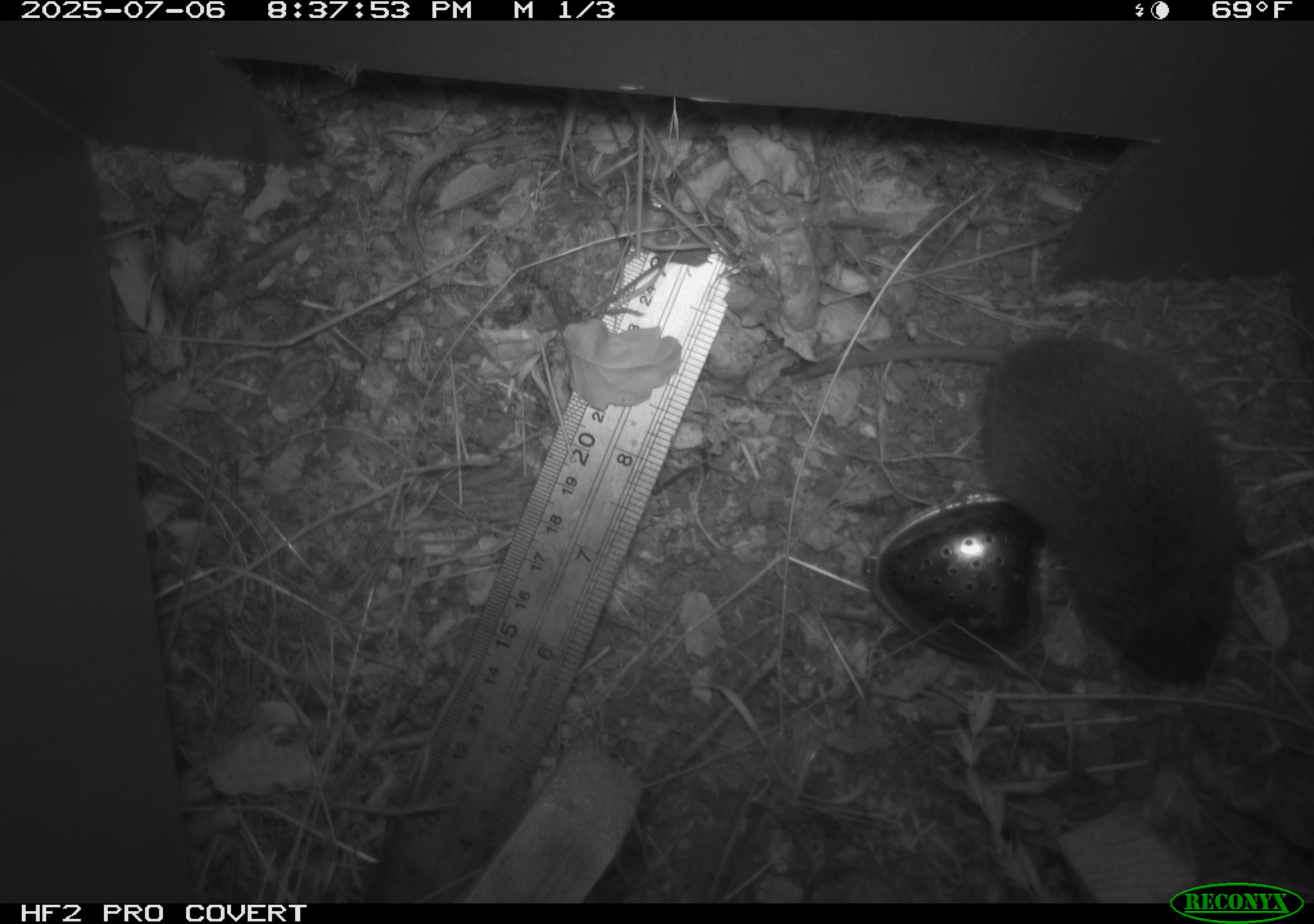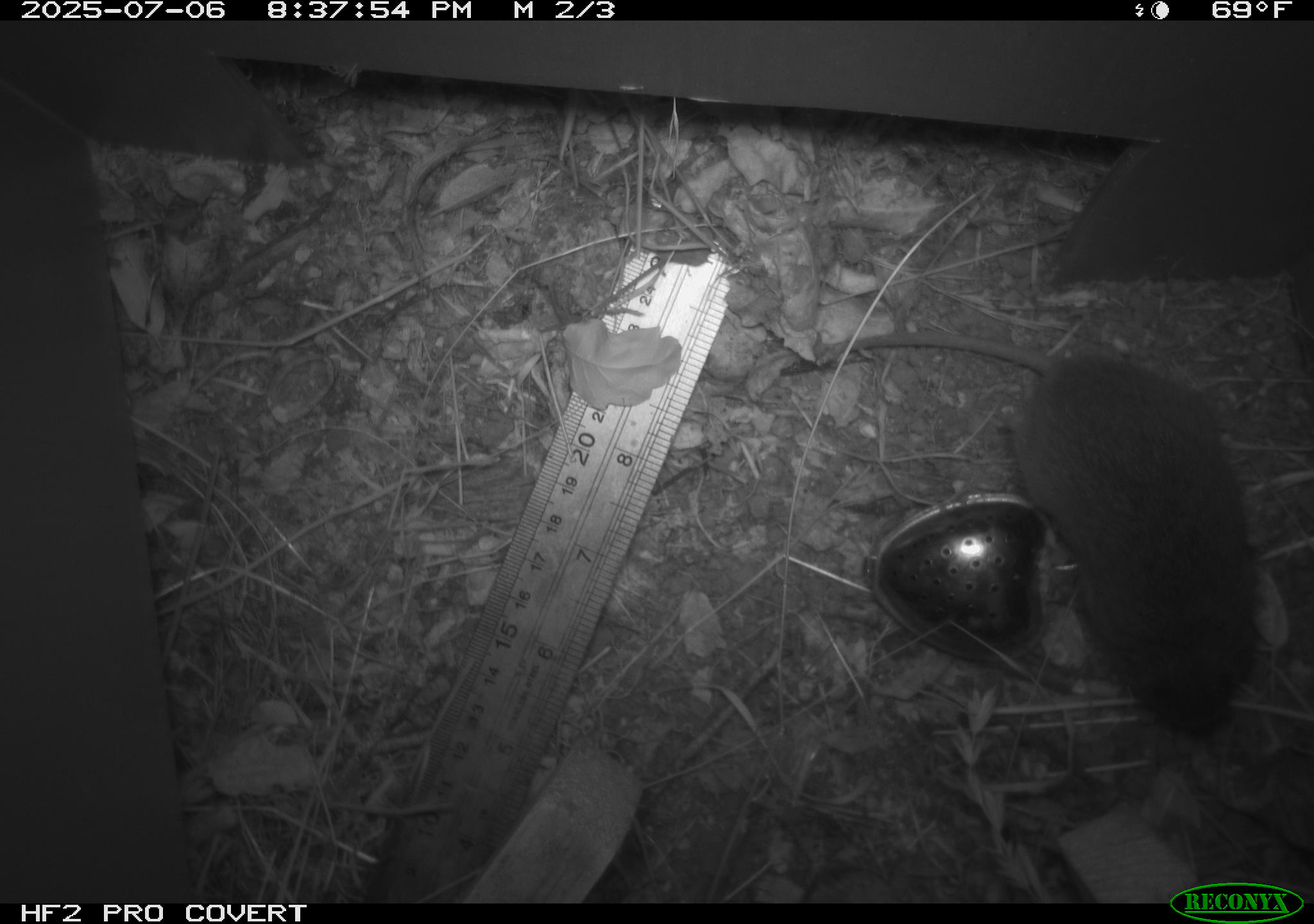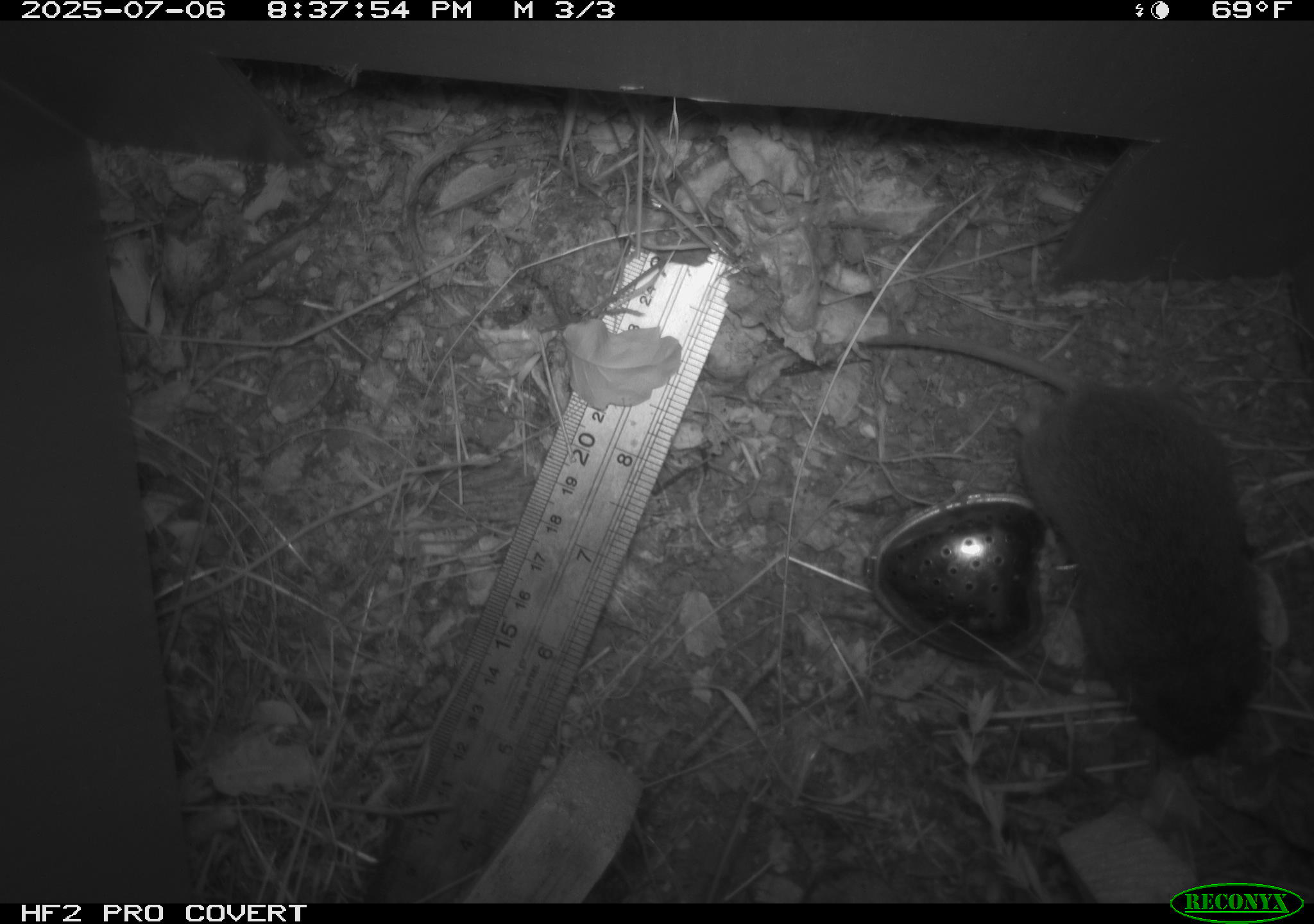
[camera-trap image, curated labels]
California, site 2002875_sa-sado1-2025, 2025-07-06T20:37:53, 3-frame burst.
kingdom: Animalia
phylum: Chordata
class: Mammalia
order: Rodentia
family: Cricetidae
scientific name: Arvicolinae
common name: voles, lemmings, and muskrats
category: arvicolinae subfamily